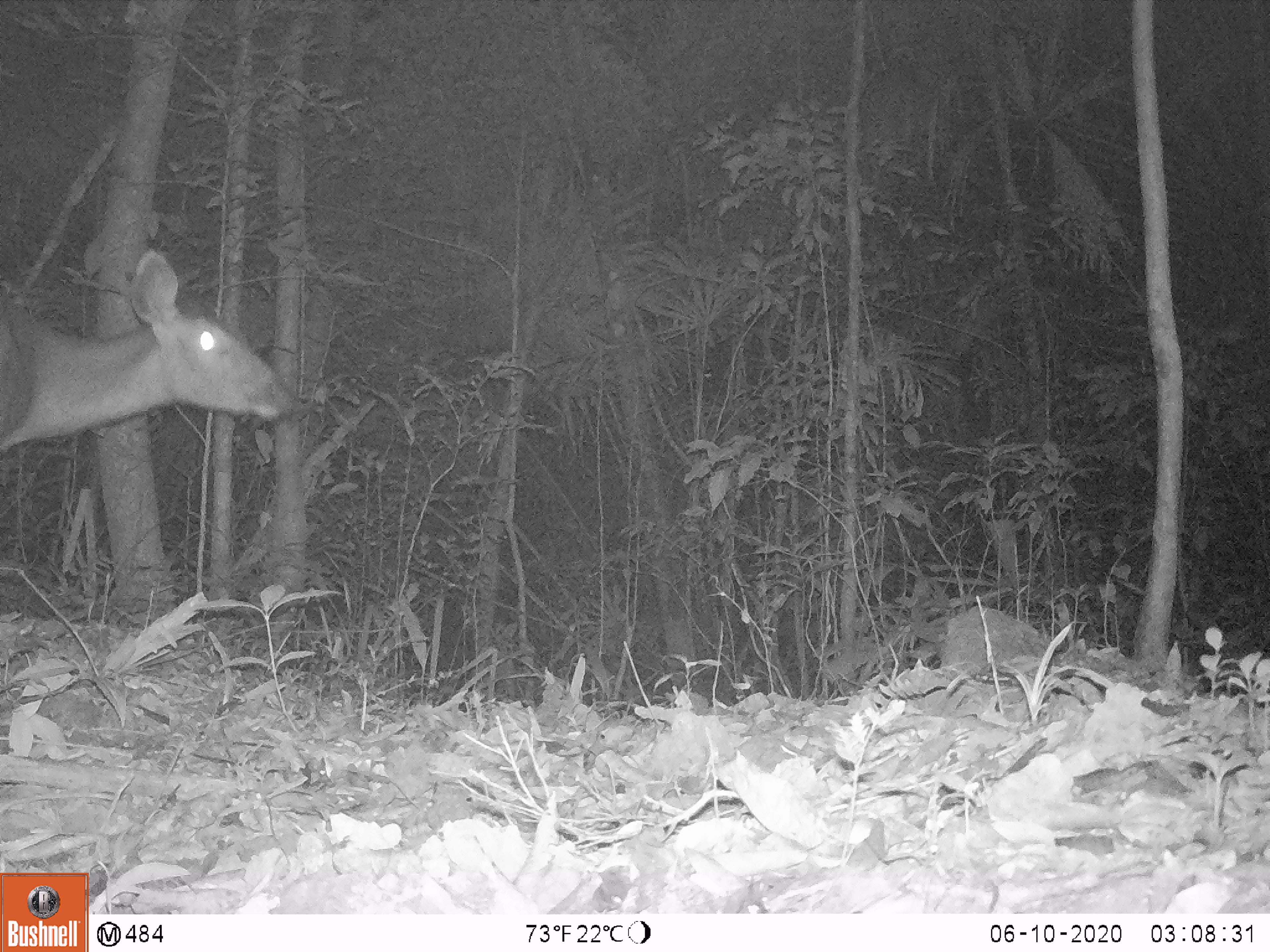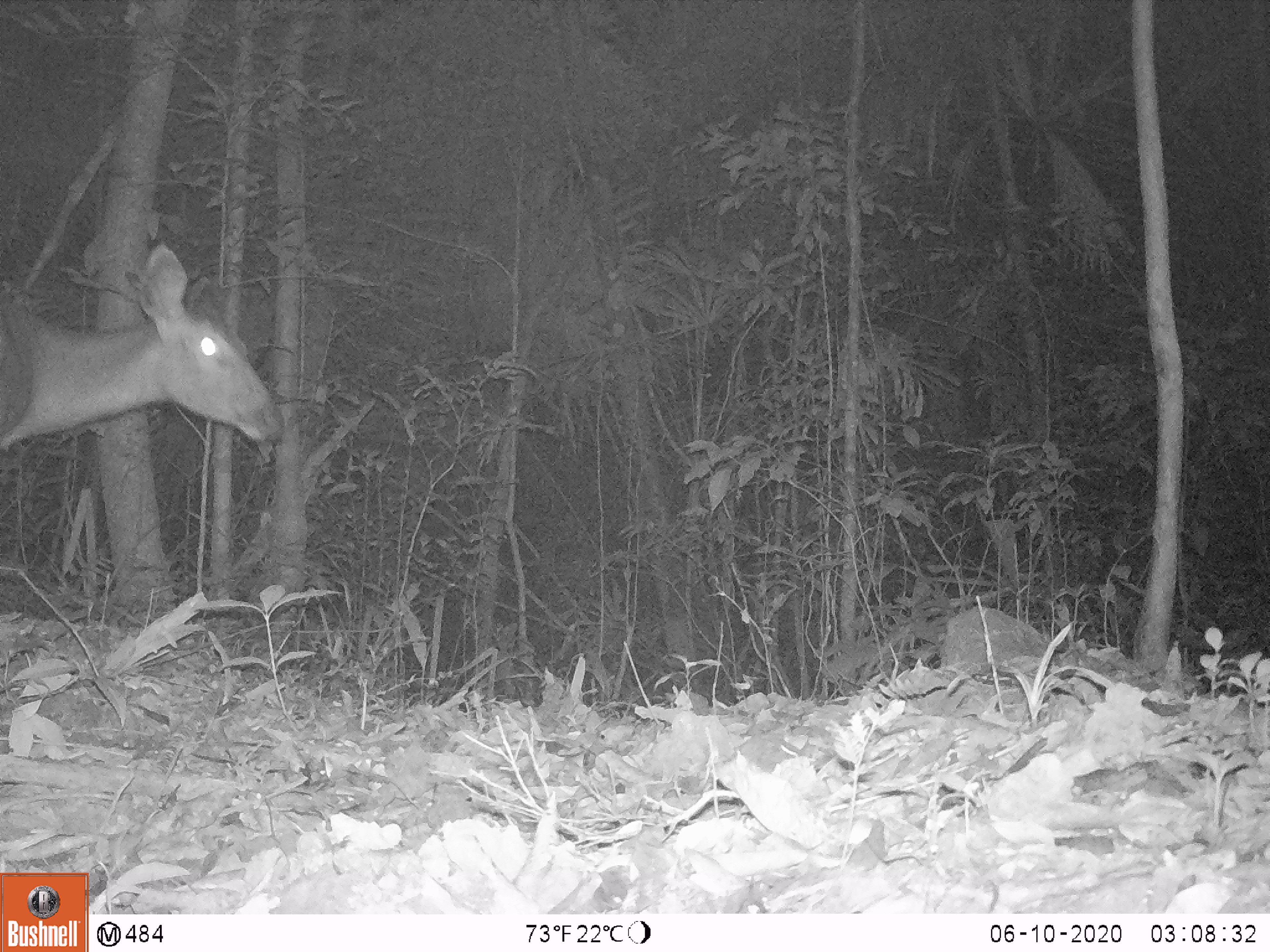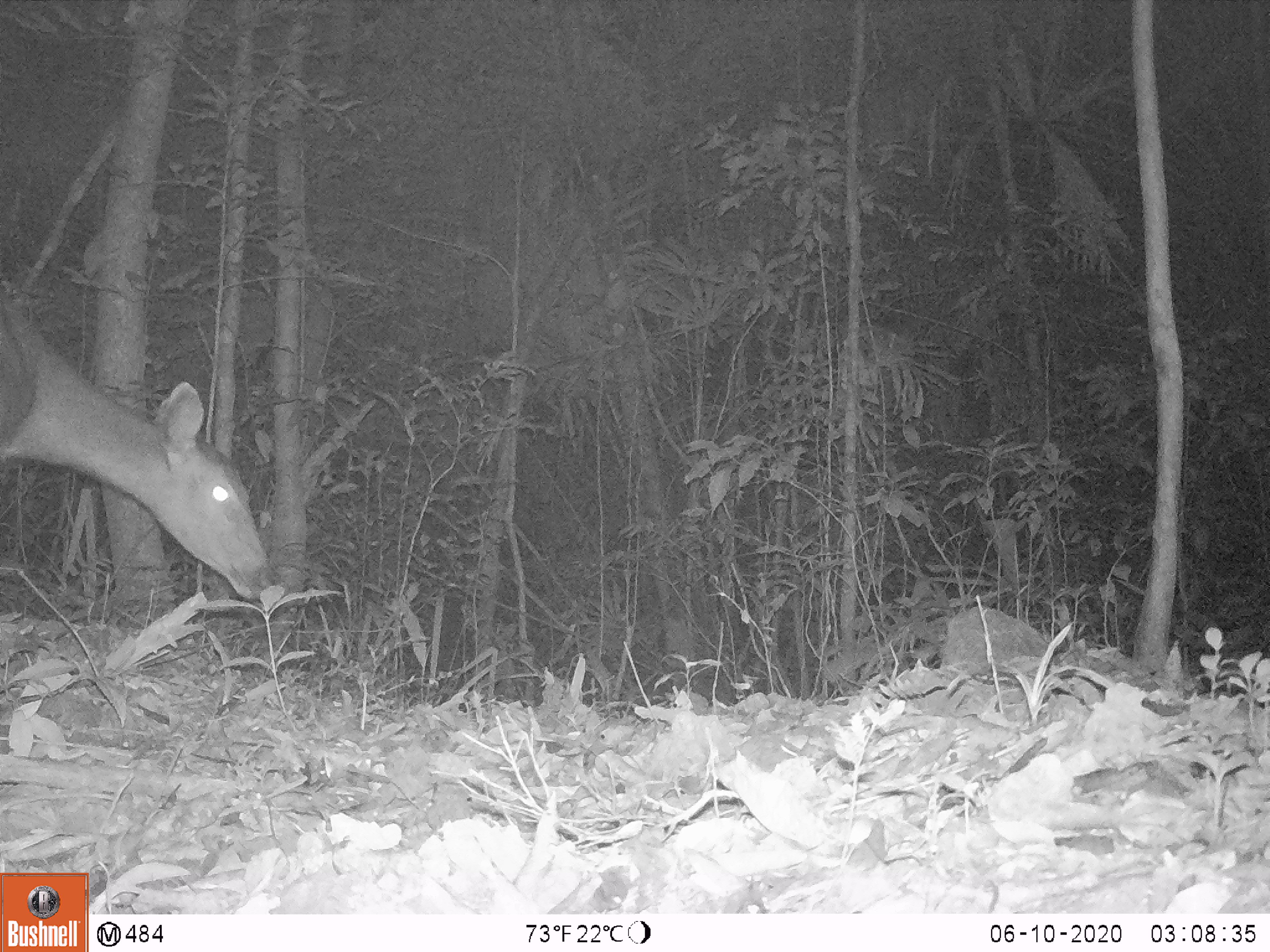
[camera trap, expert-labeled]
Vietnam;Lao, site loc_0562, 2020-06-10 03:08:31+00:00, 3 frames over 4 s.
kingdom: Animalia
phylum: Chordata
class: Mammalia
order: Artiodactyla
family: Cervidae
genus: Rusa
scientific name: Rusa unicolor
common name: sambar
Sambar (Rusa unicolor). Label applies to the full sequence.